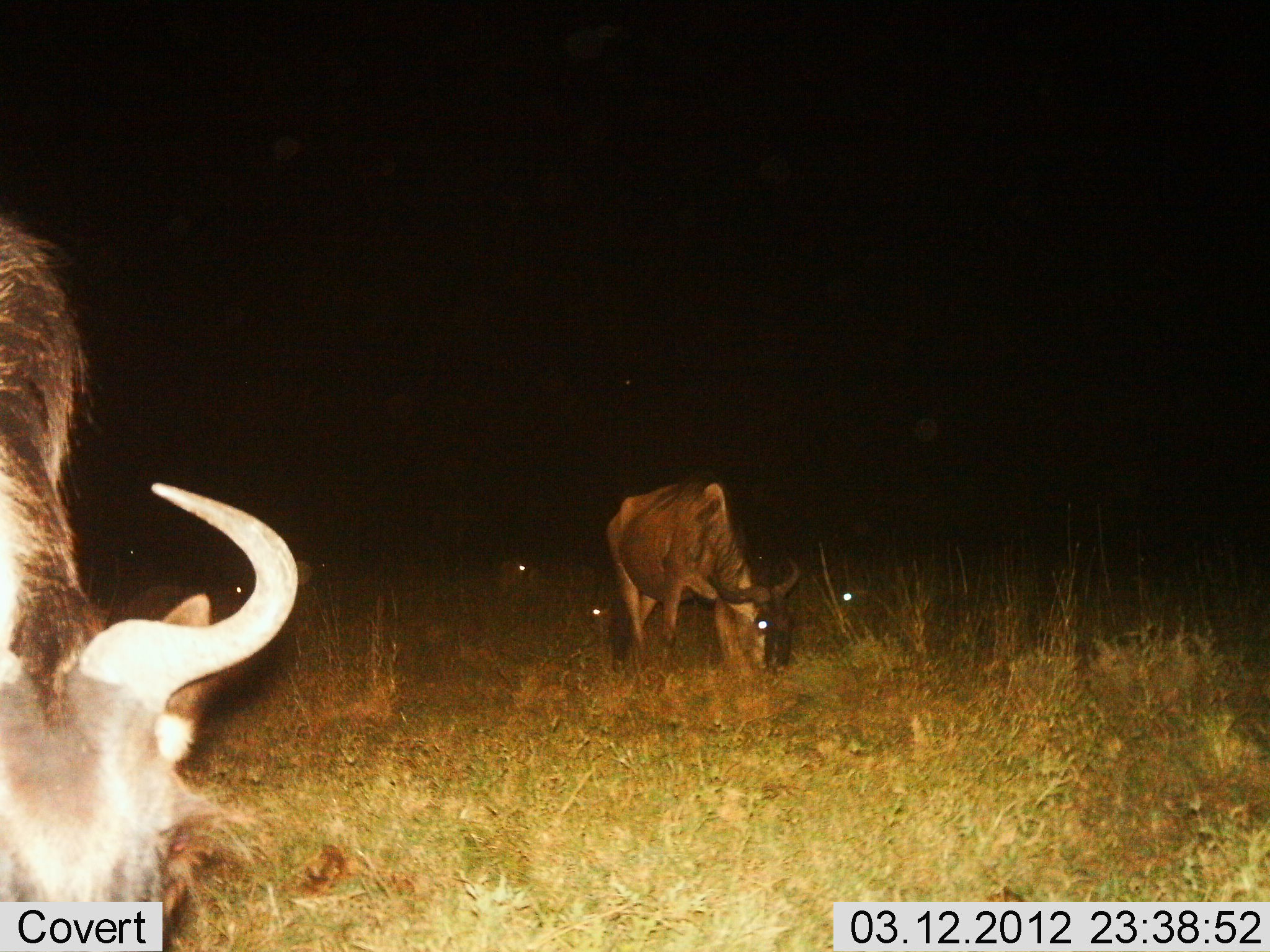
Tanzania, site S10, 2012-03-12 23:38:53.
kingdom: Animalia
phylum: Chordata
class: Mammalia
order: Artiodactyla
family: Bovidae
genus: Connochaetes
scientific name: Connochaetes taurinus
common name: blue wildebeest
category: wildebeest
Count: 2.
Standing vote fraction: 18%.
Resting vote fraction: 24%.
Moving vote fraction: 0%.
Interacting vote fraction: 0%.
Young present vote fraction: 0%.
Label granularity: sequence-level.